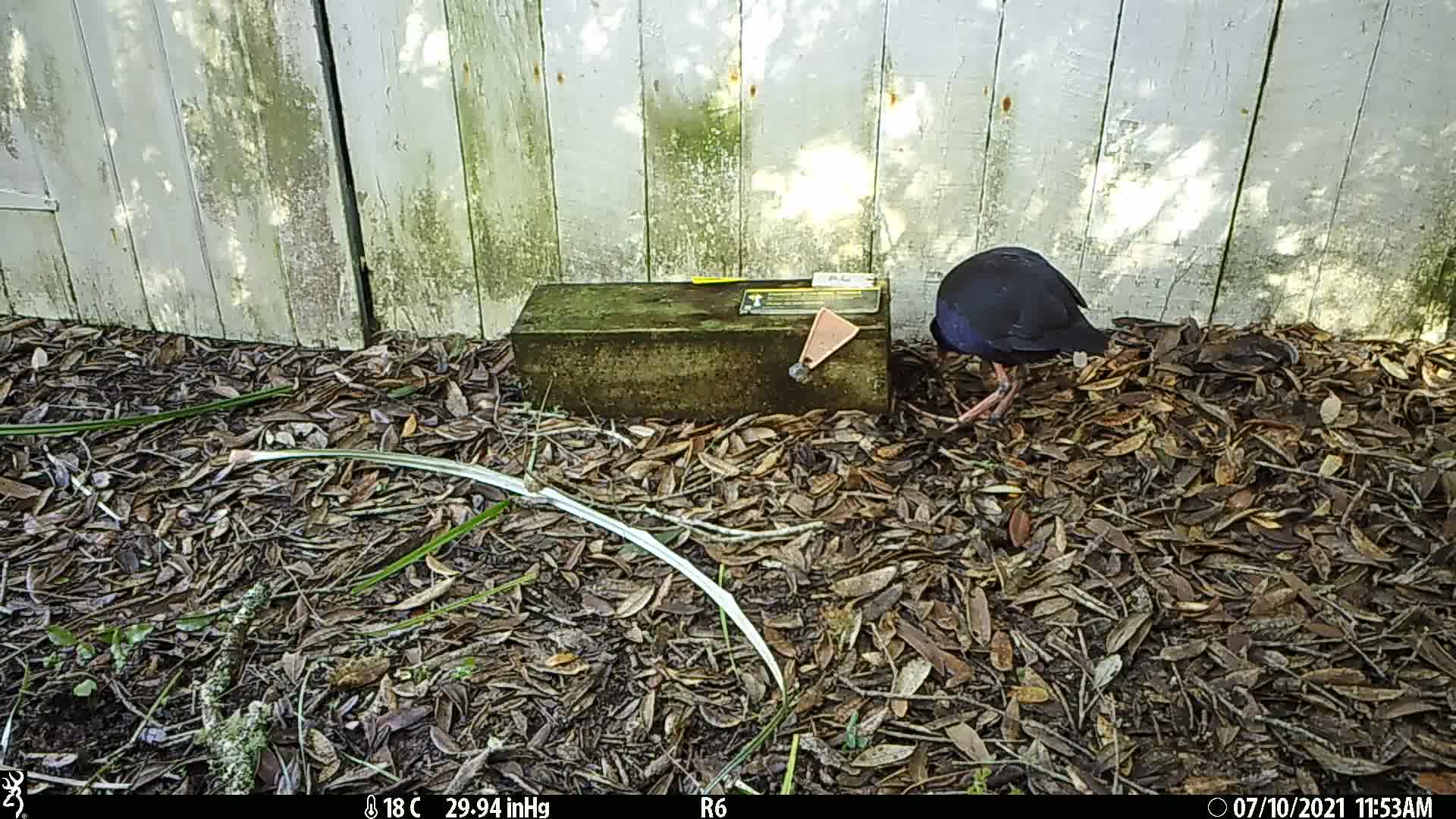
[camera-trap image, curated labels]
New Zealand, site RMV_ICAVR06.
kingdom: Animalia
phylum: Chordata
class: Aves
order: Gruiformes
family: Rallidae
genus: Porphyrio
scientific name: Porphyrio melanotus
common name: australasian swamphen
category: pukeko